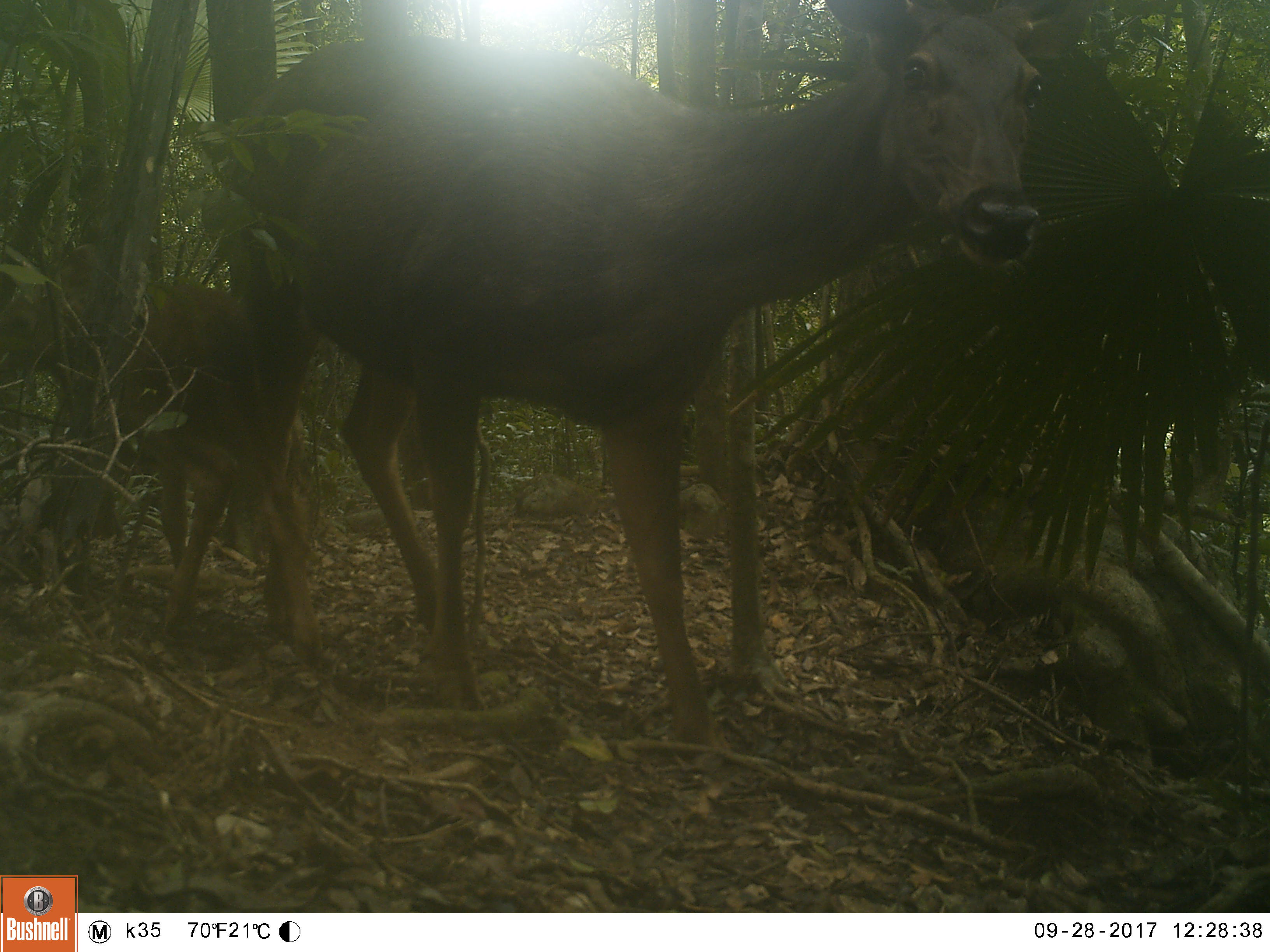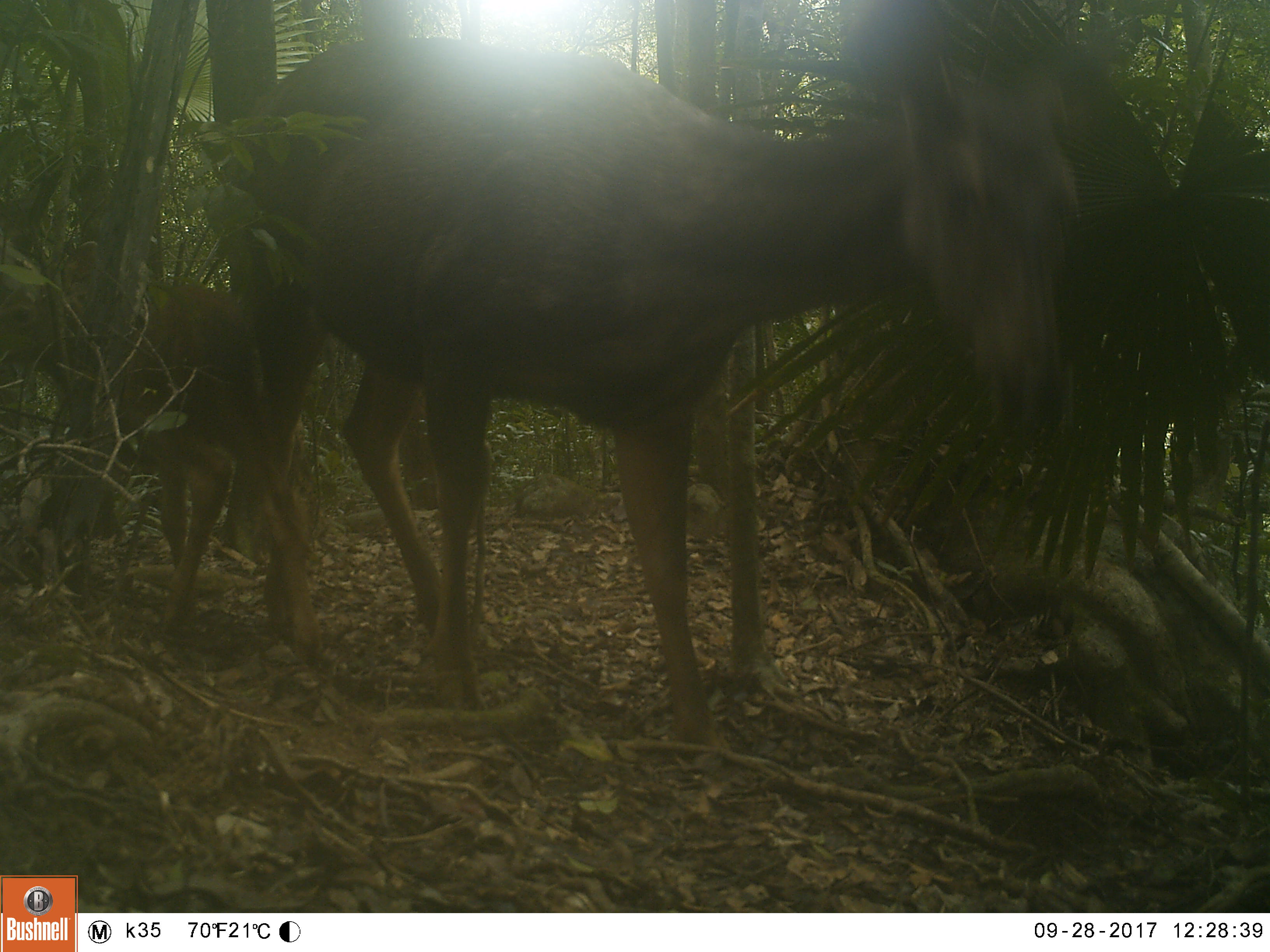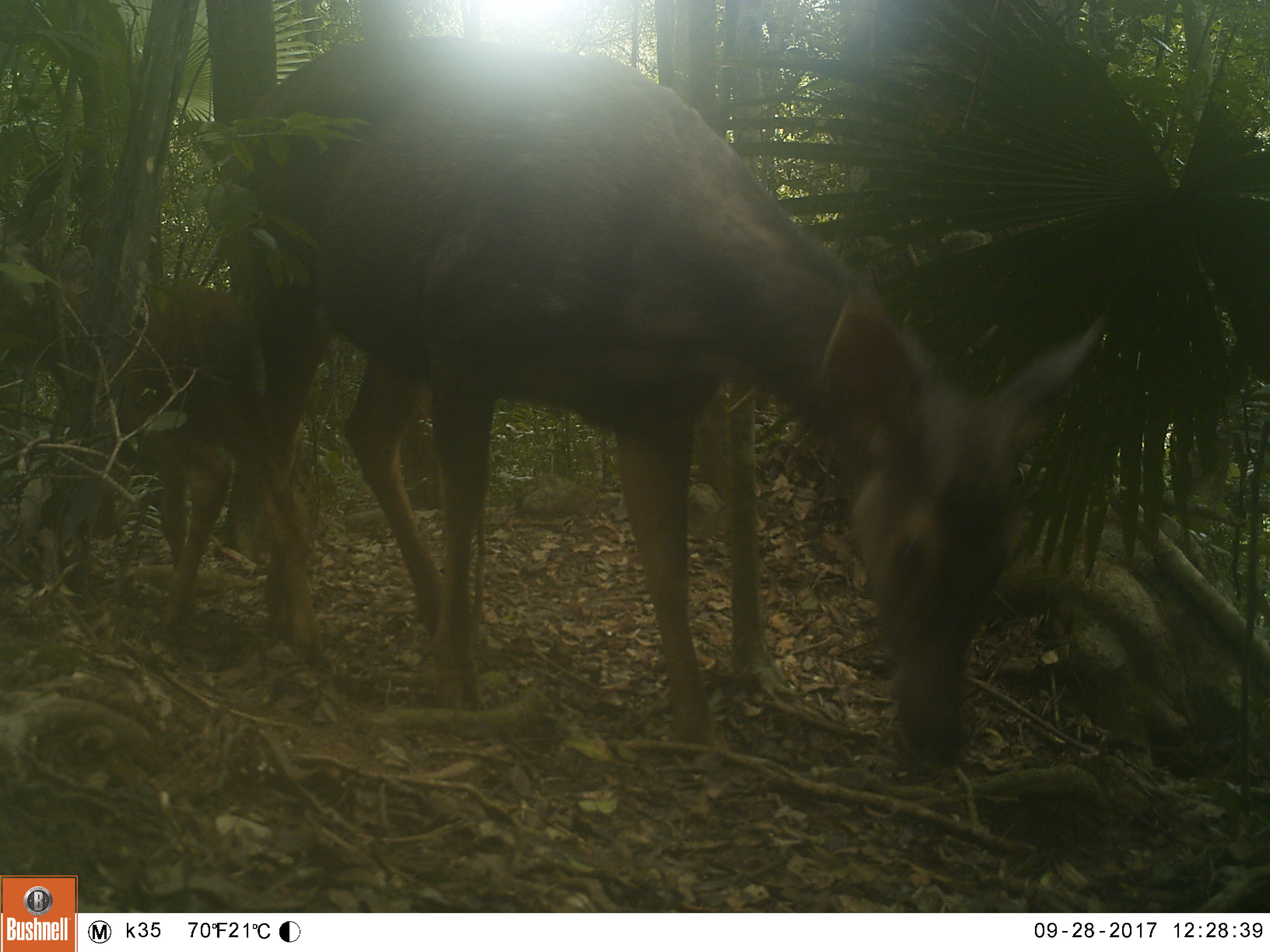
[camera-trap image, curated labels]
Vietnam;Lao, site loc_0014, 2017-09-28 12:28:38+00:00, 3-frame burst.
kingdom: Animalia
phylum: Chordata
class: Mammalia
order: Artiodactyla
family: Cervidae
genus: Rusa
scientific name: Rusa unicolor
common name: sambar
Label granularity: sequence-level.